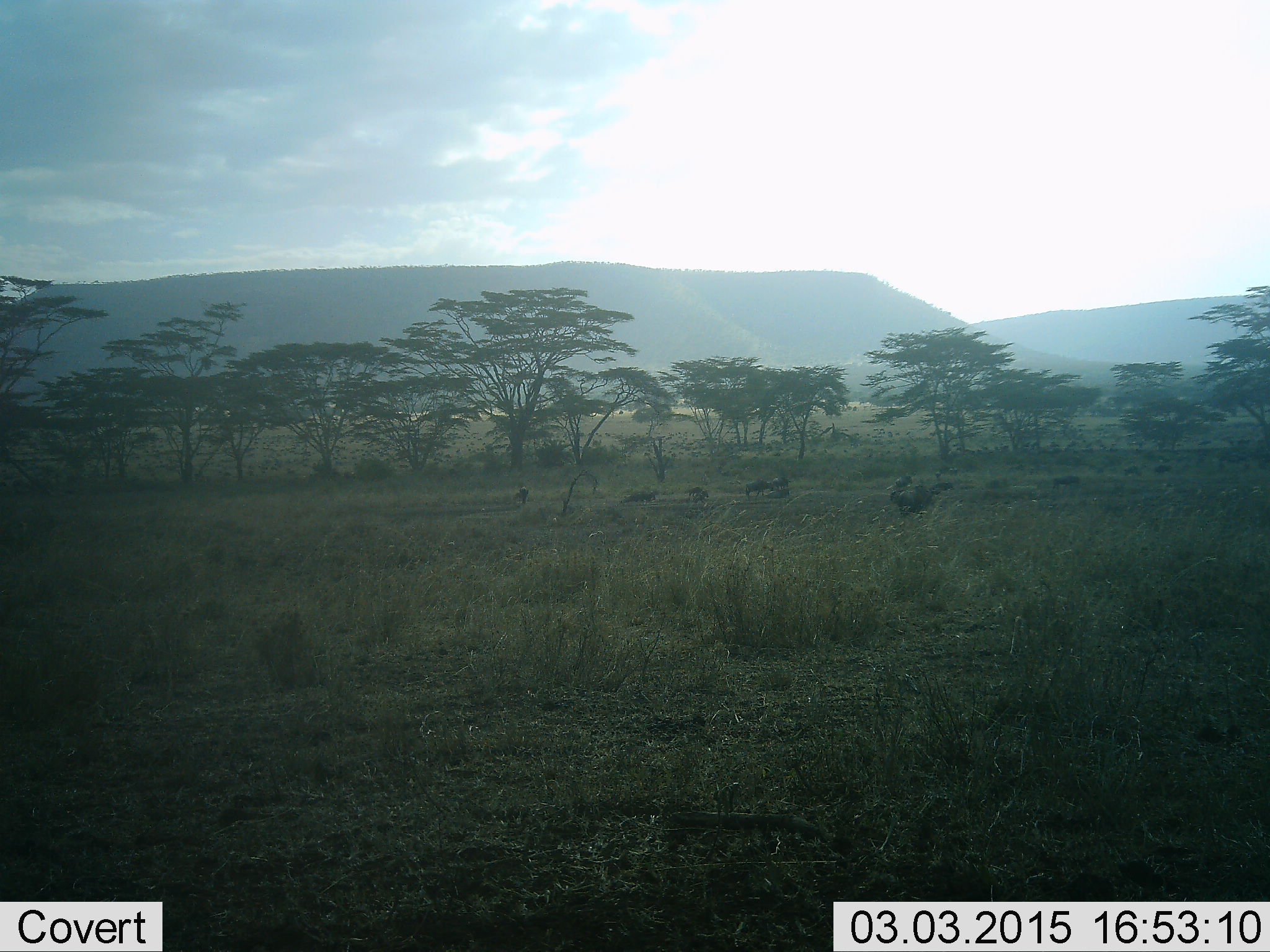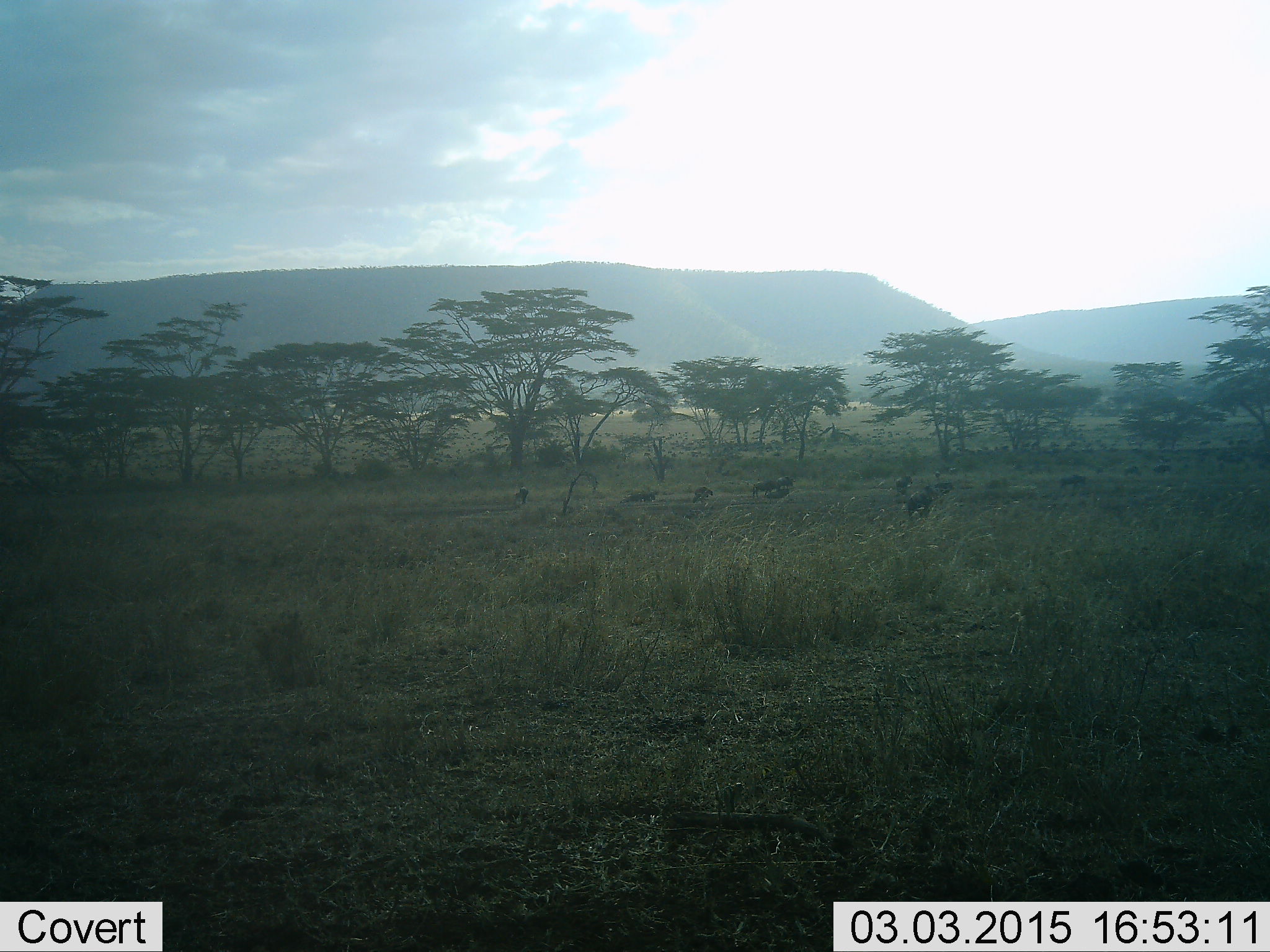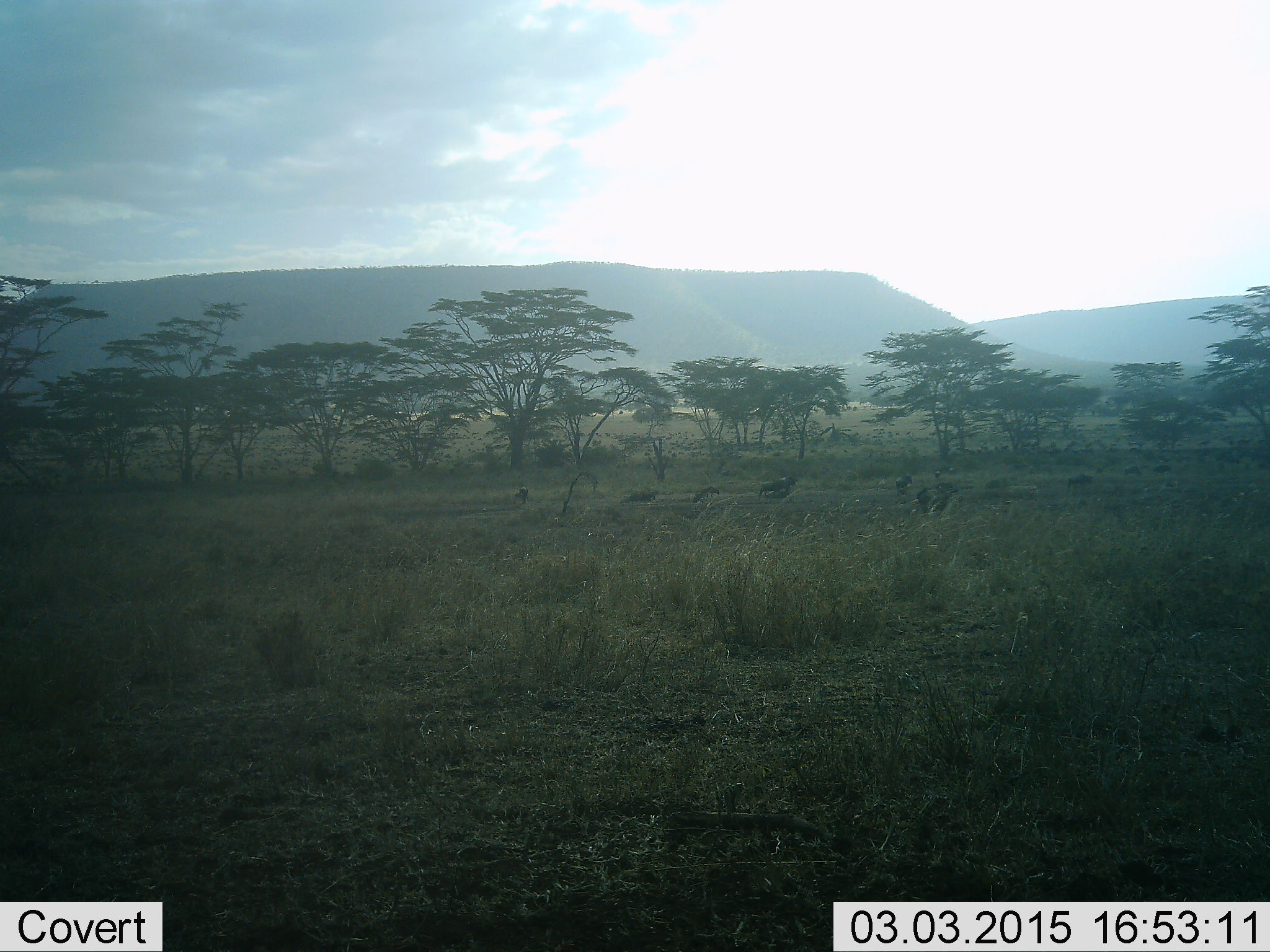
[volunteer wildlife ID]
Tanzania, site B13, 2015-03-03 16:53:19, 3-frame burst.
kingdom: Animalia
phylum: Chordata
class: Mammalia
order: Artiodactyla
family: Bovidae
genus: Connochaetes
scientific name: Connochaetes taurinus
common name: blue wildebeest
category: wildebeest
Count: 9.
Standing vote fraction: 64%.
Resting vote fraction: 18%.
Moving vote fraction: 91%.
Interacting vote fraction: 0%.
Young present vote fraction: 18%.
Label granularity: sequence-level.